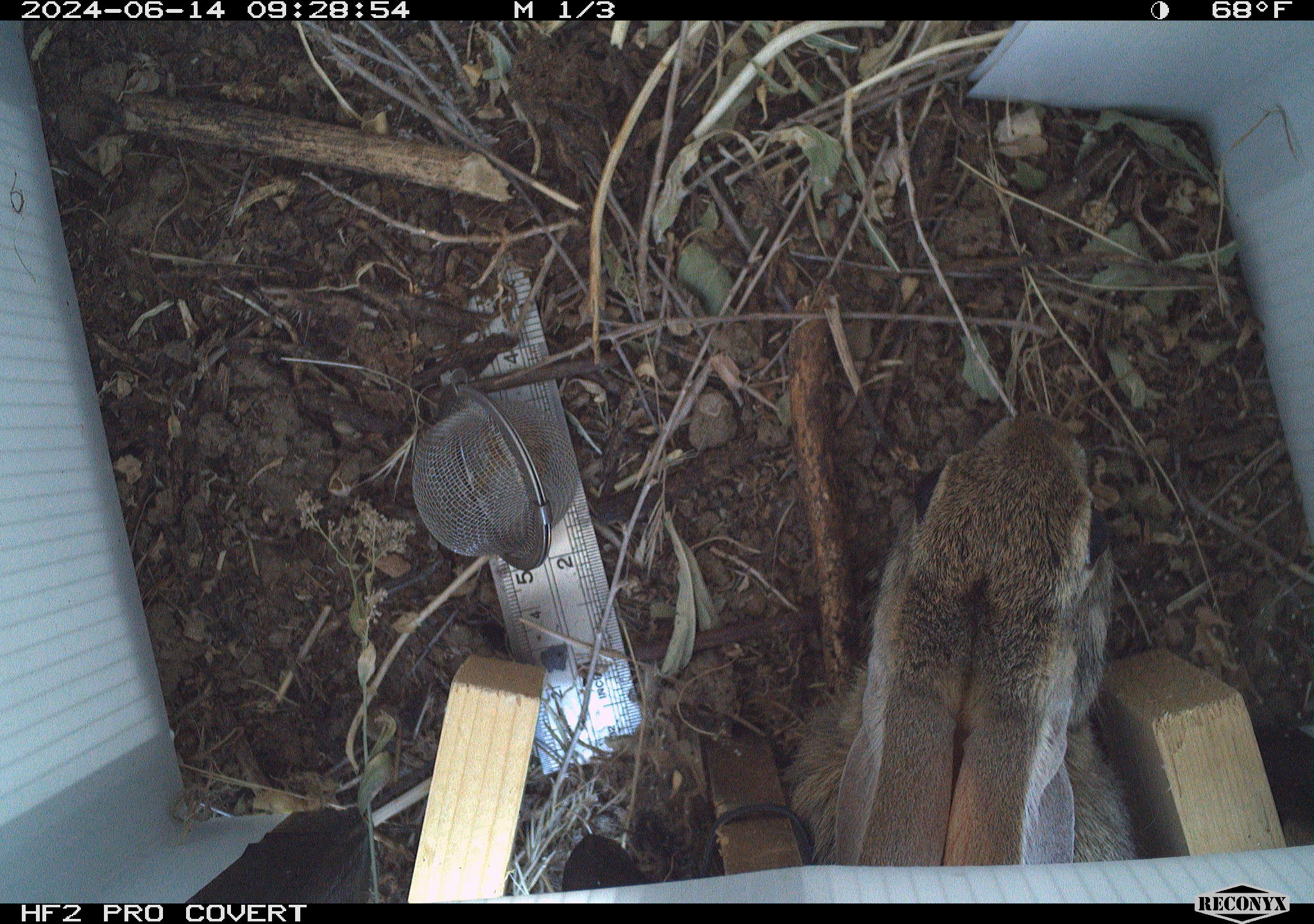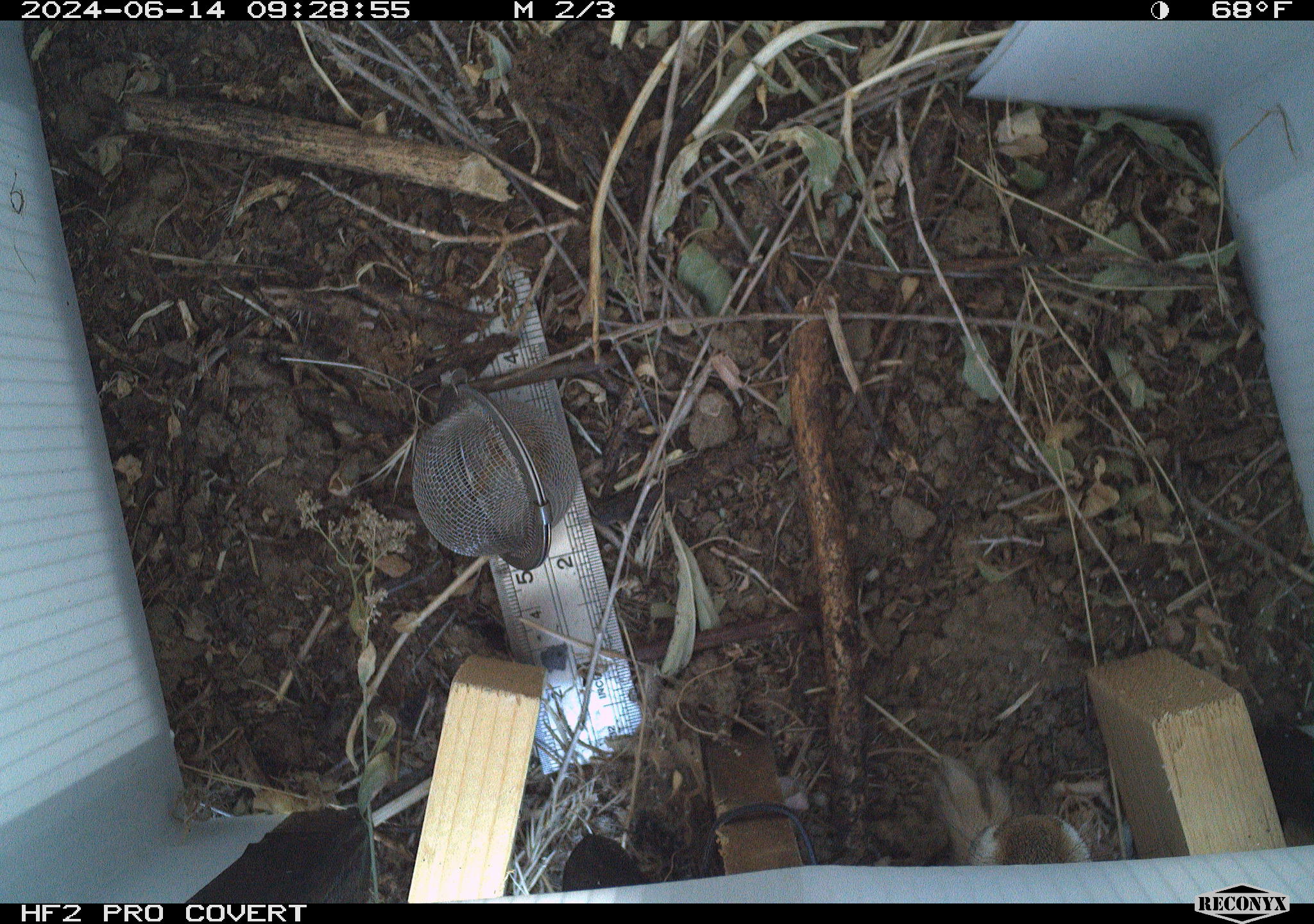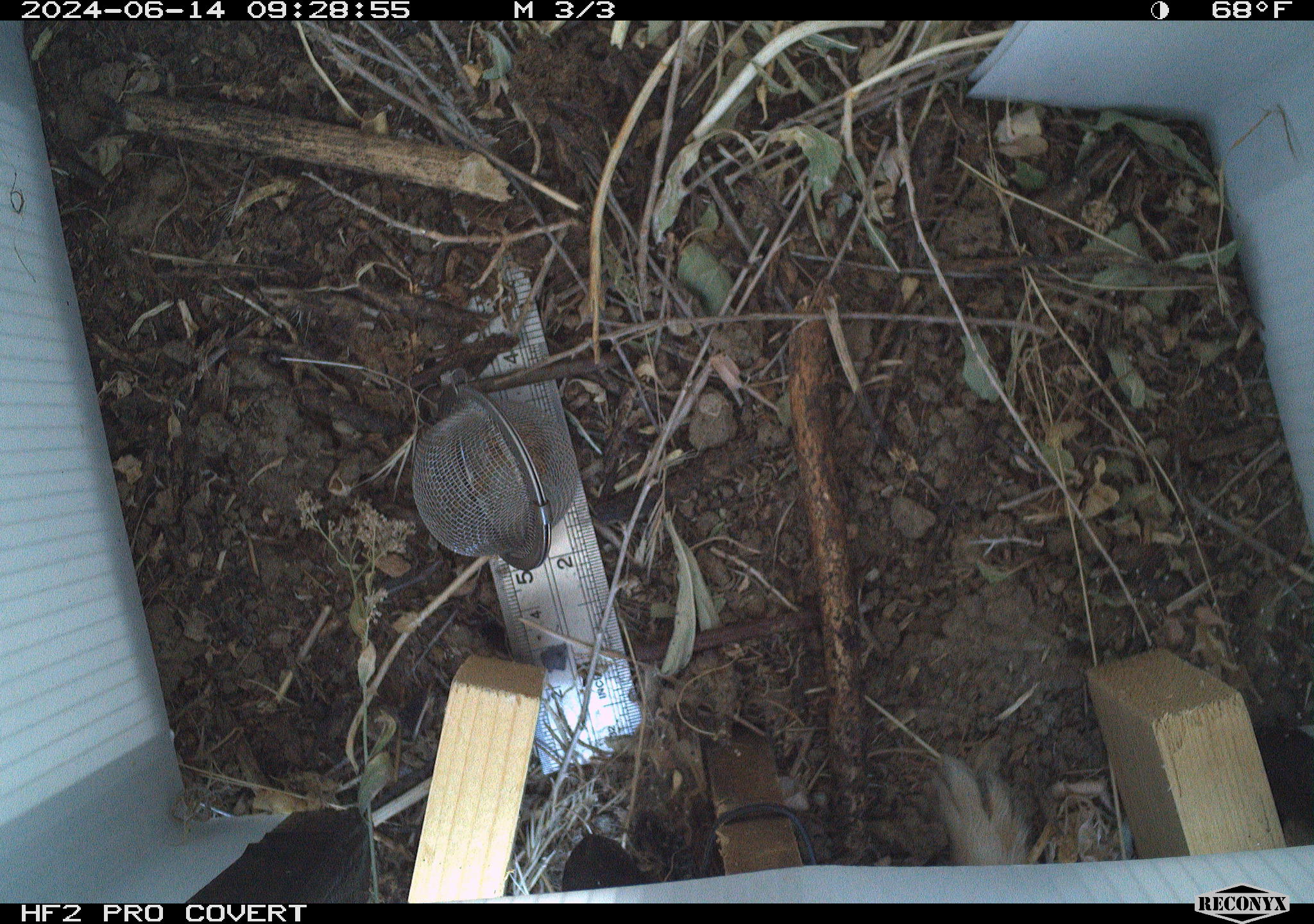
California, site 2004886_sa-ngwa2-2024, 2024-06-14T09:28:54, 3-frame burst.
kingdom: Animalia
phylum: Chordata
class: Mammalia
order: Lagomorpha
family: Leporidae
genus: Sylvilagus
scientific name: Sylvilagus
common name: cottontail rabbits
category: sylvilagus species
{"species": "sylvilagus species (cottontail rabbits) (Sylvilagus)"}